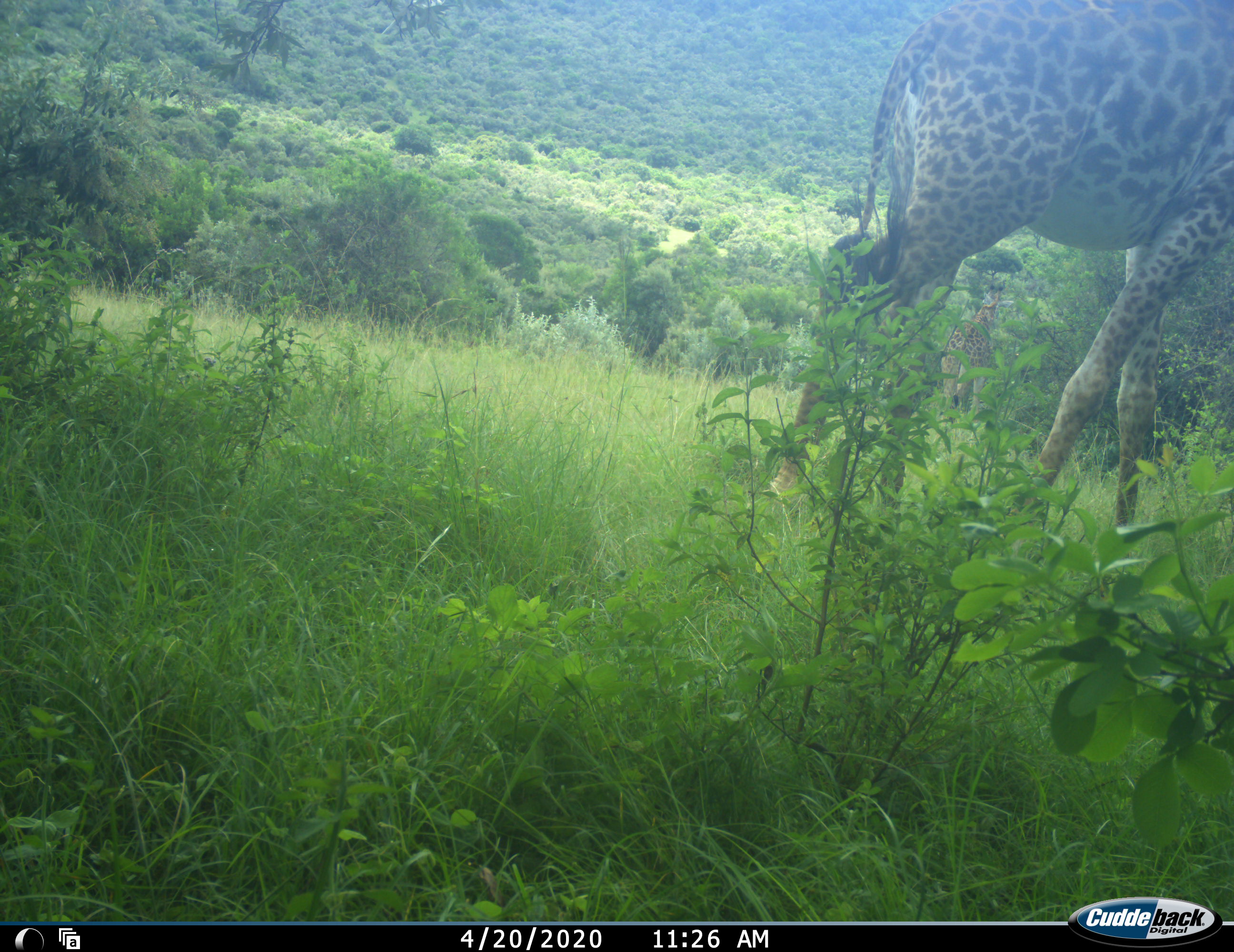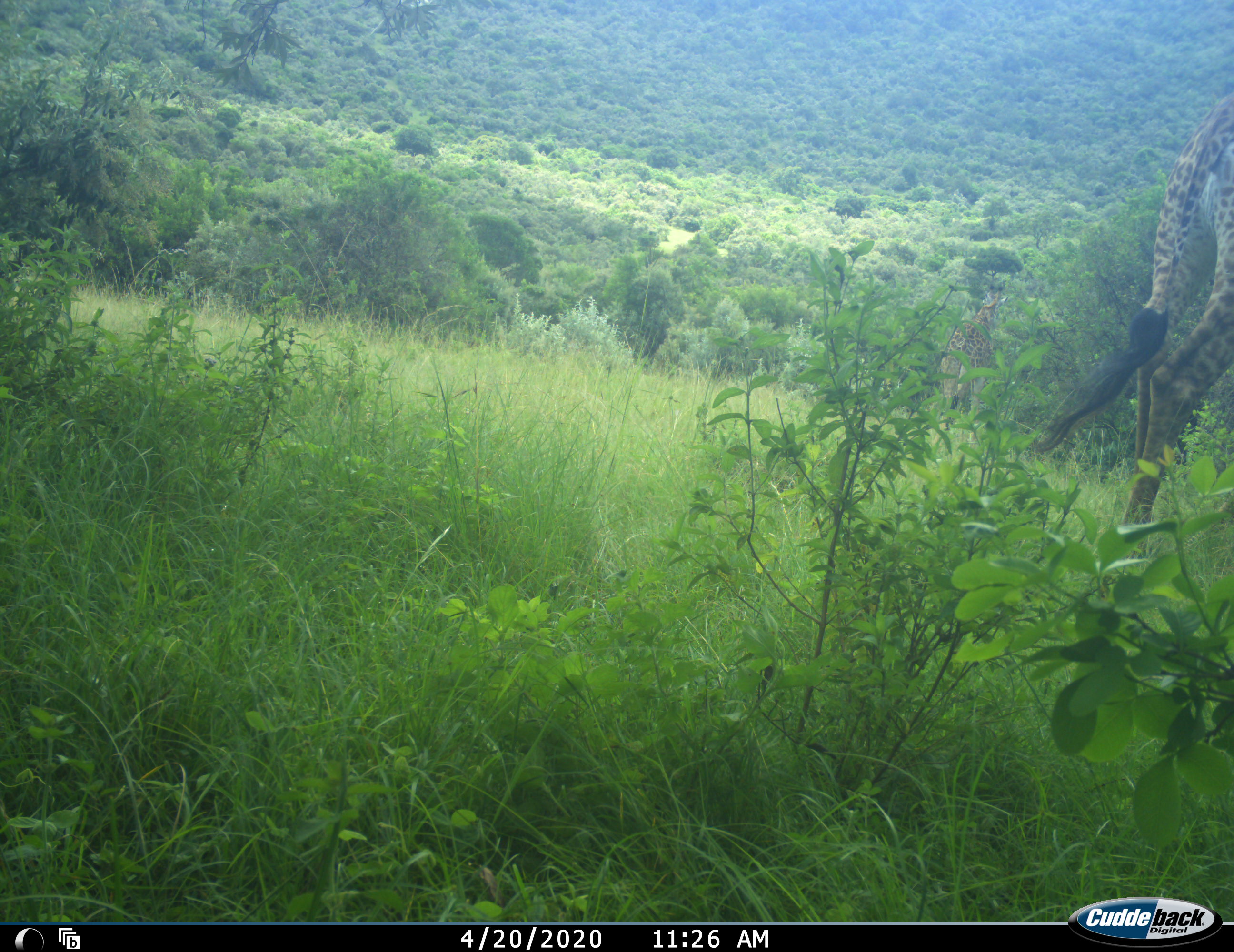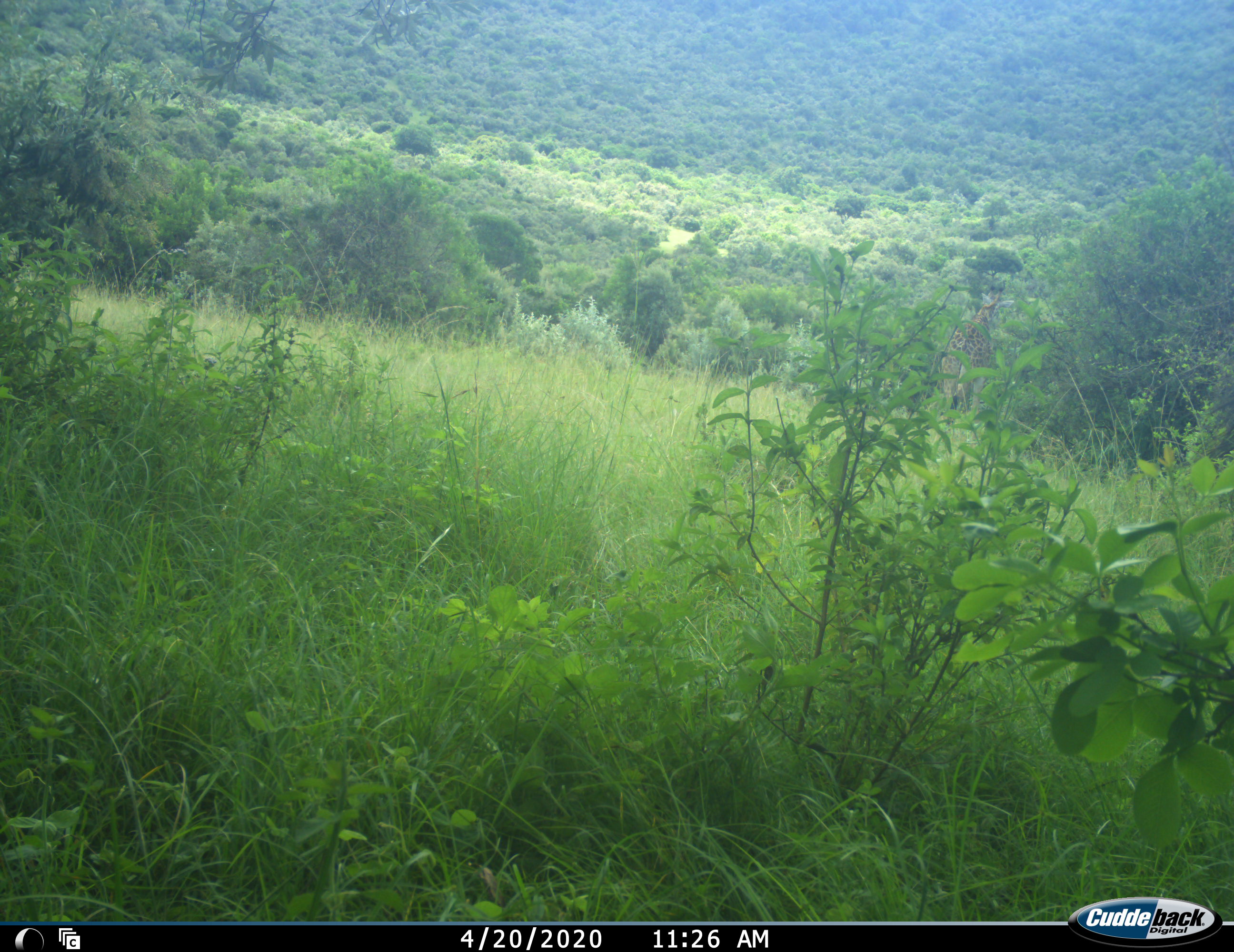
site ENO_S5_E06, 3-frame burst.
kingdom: Animalia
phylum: Chordata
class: Mammalia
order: Artiodactyla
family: Giraffidae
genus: Giraffa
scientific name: Giraffa camelopardalis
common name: giraffe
Giraffe (Giraffa camelopardalis), count 2. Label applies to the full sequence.